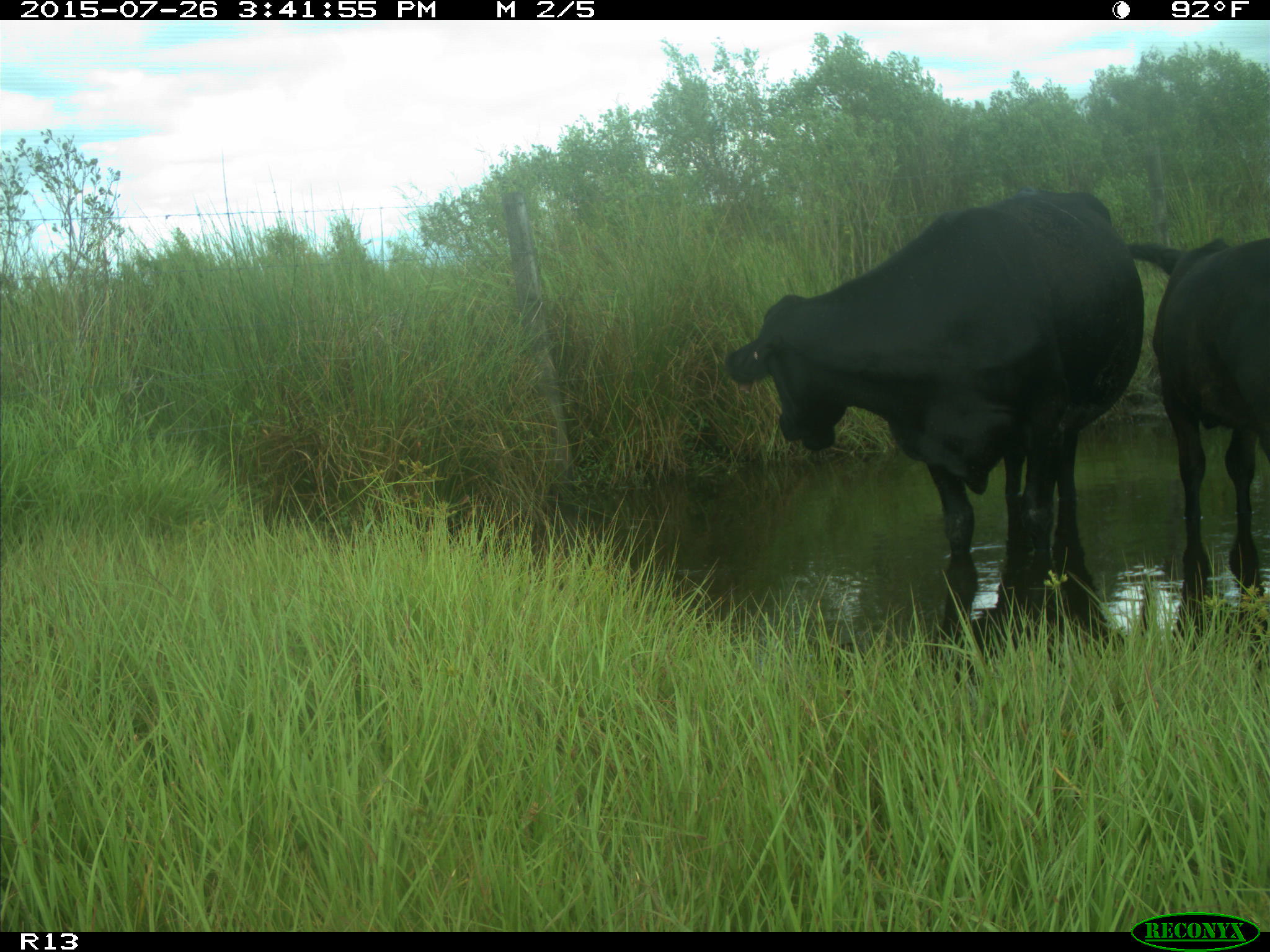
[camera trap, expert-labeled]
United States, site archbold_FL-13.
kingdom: Animalia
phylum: Chordata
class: Mammalia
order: Artiodactyla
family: Bovidae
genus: Bos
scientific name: Bos taurus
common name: domestic cow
Bos taurus (domestic cow).